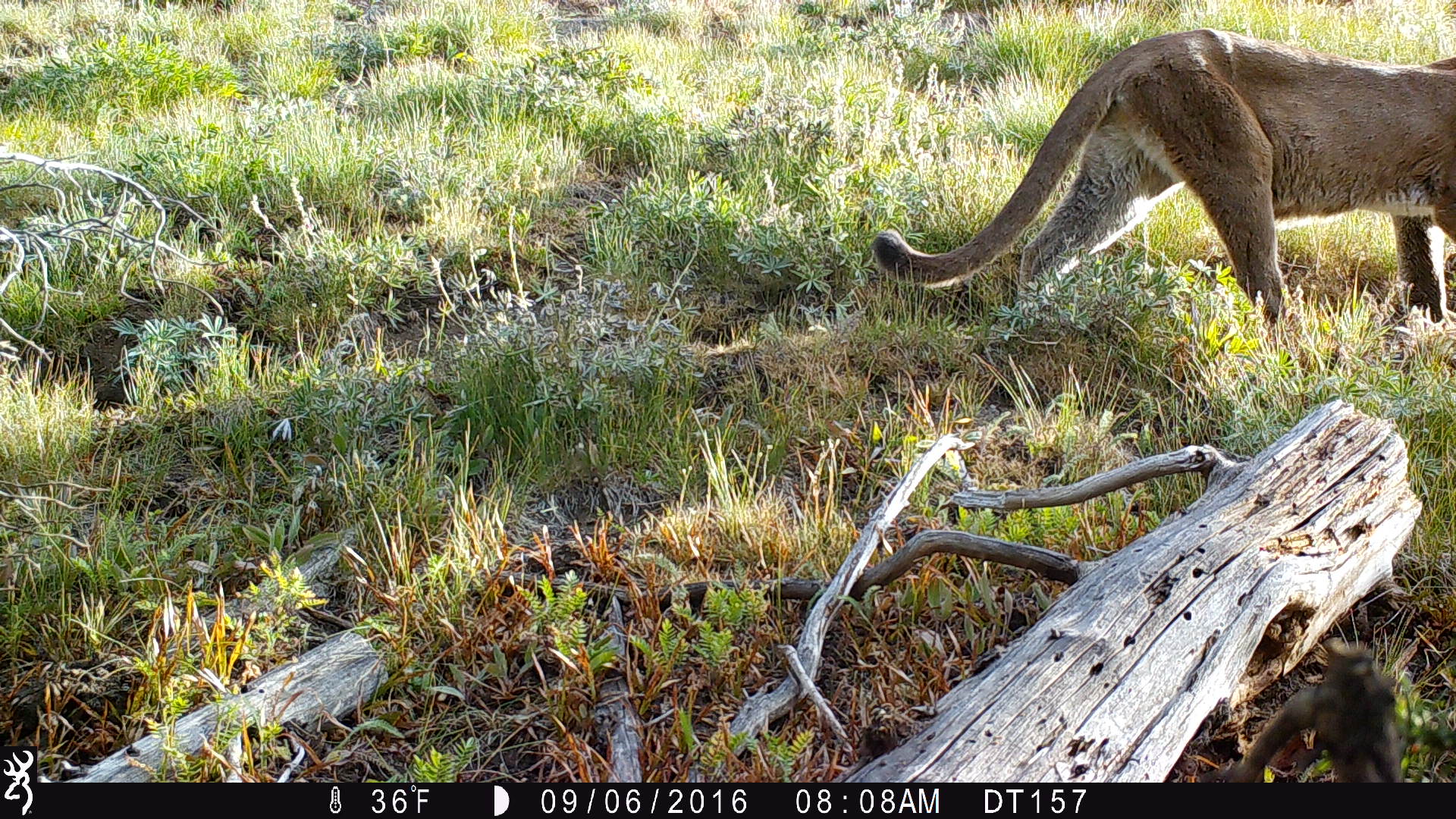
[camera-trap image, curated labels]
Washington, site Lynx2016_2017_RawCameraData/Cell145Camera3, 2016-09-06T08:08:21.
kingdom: Animalia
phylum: Chordata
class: Mammalia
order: Carnivora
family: Felidae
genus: Puma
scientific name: Puma concolor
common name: mountain lion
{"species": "Puma concolor (mountain lion)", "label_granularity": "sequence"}